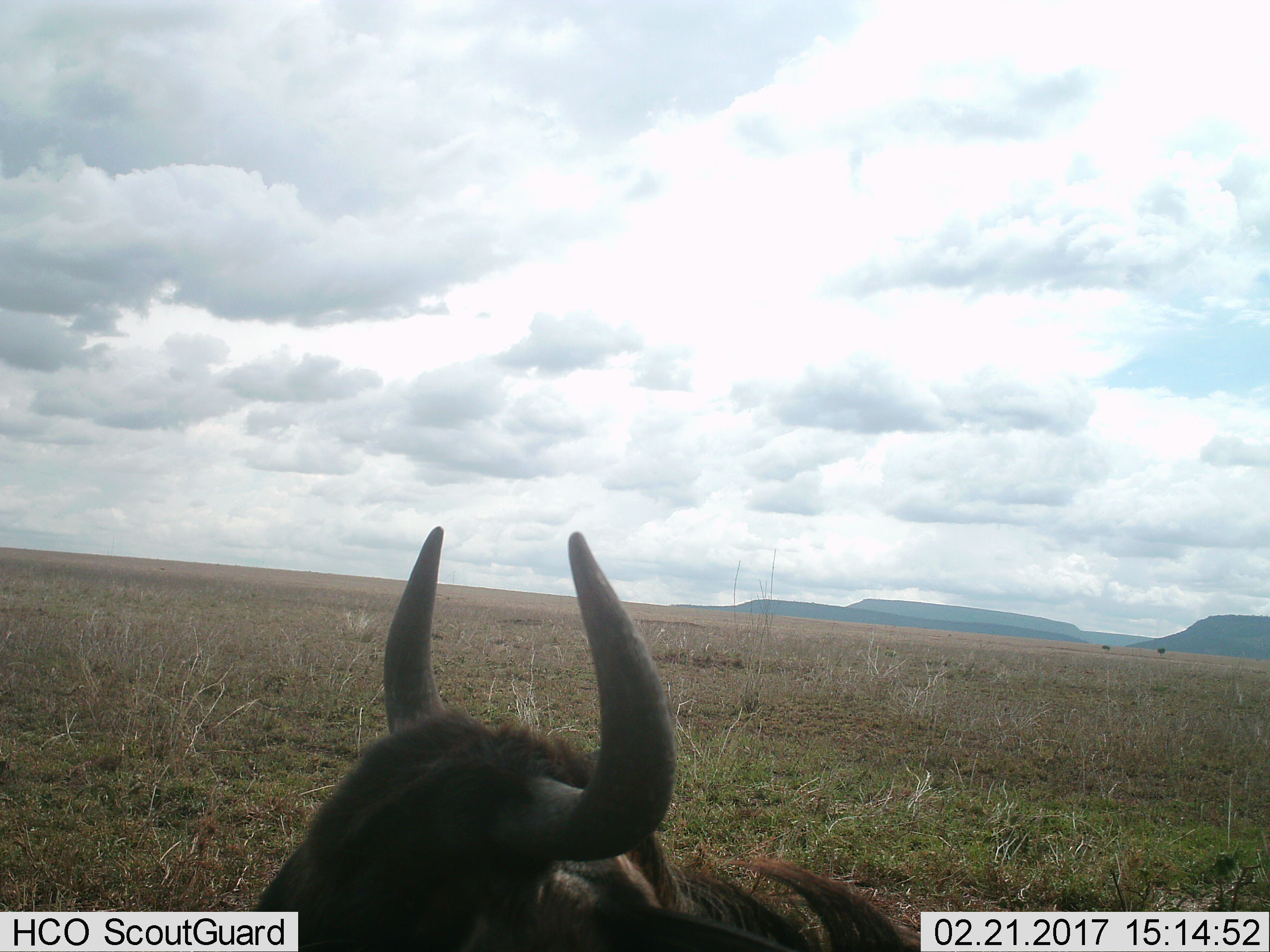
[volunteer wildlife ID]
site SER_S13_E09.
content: unidentified animal